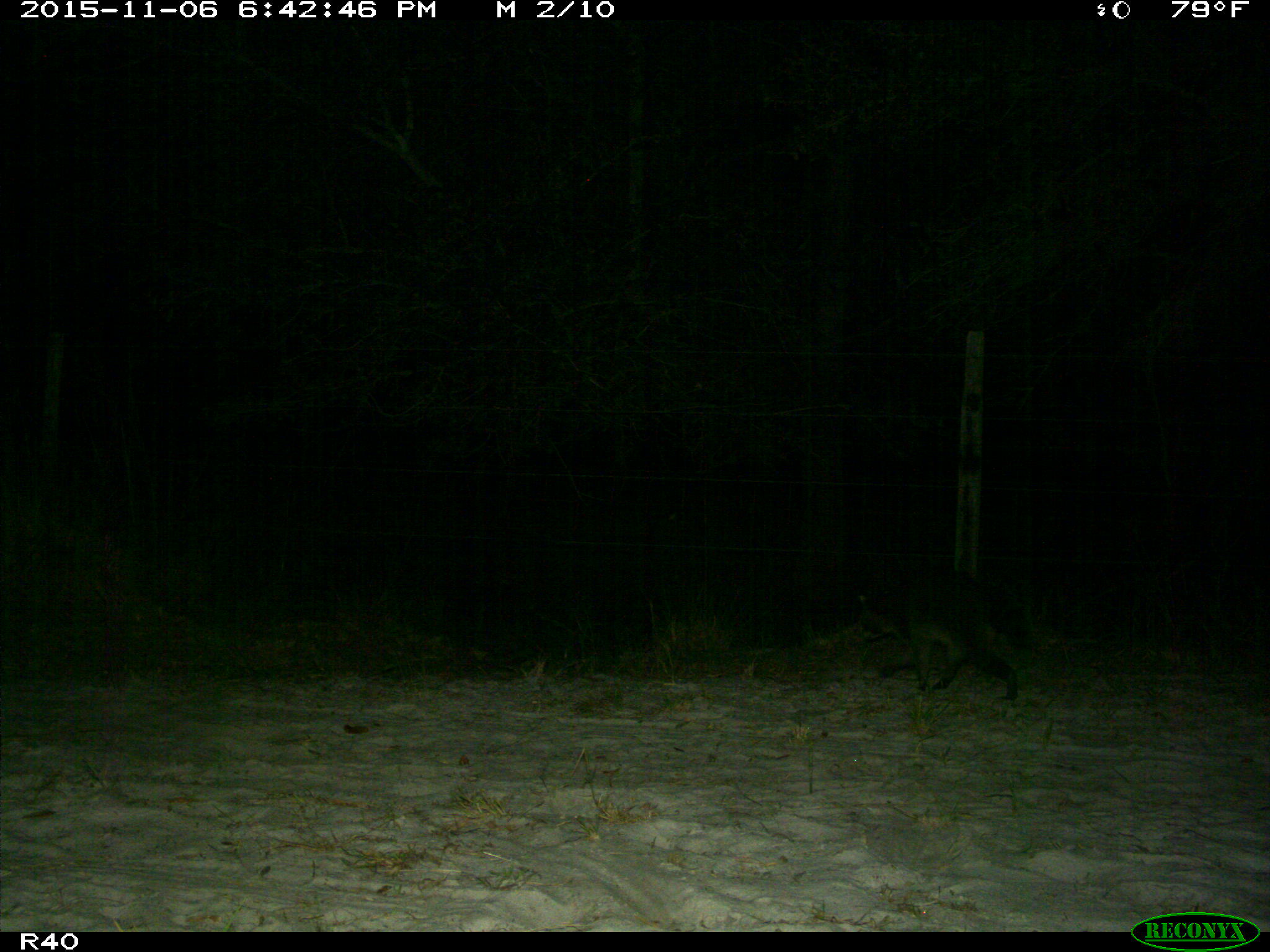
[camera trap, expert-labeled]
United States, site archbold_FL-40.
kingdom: Animalia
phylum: Chordata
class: Mammalia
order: Carnivora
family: Procyonidae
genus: Procyon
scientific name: Procyon lotor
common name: common raccoon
Procyon lotor (common raccoon).